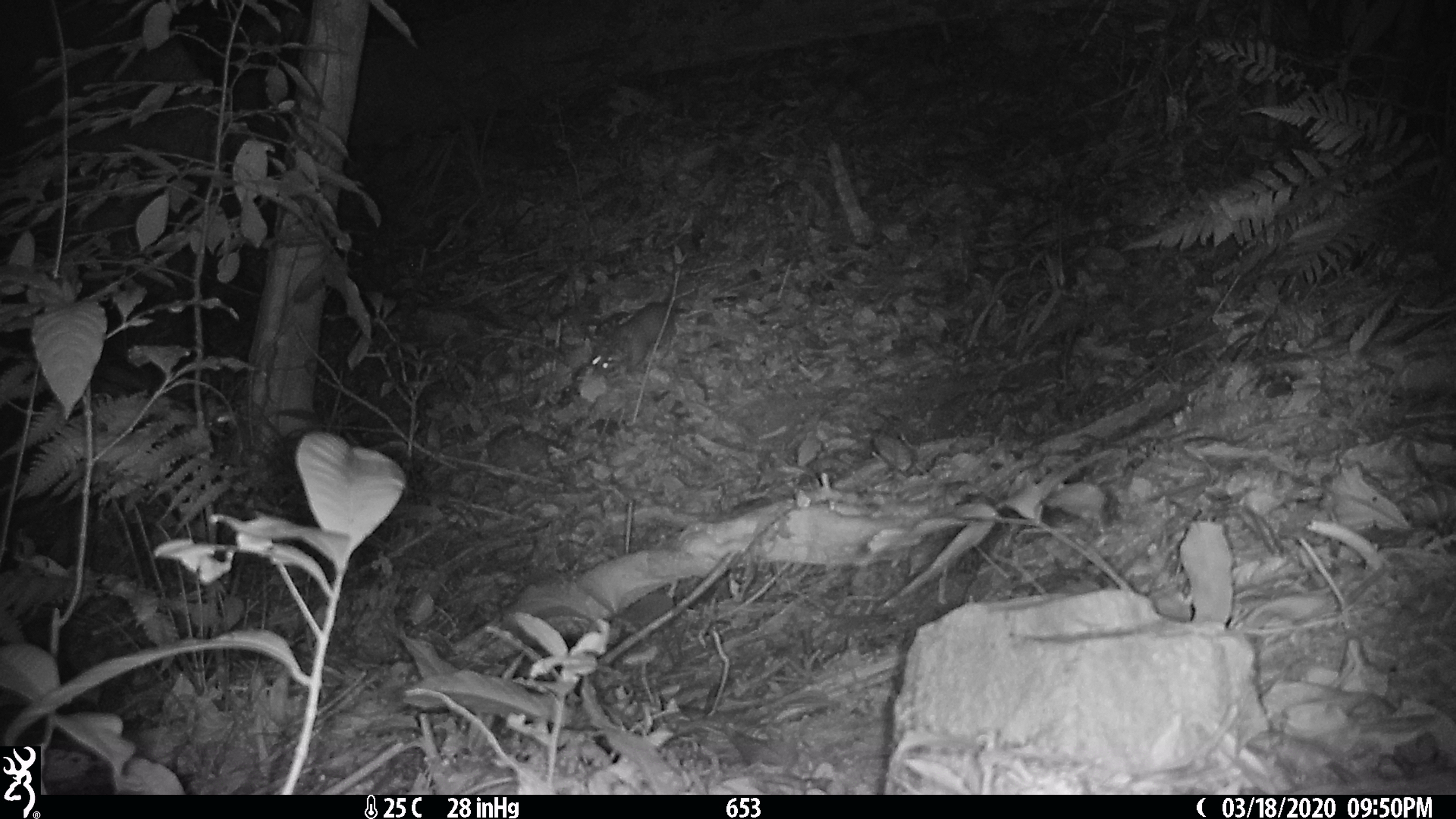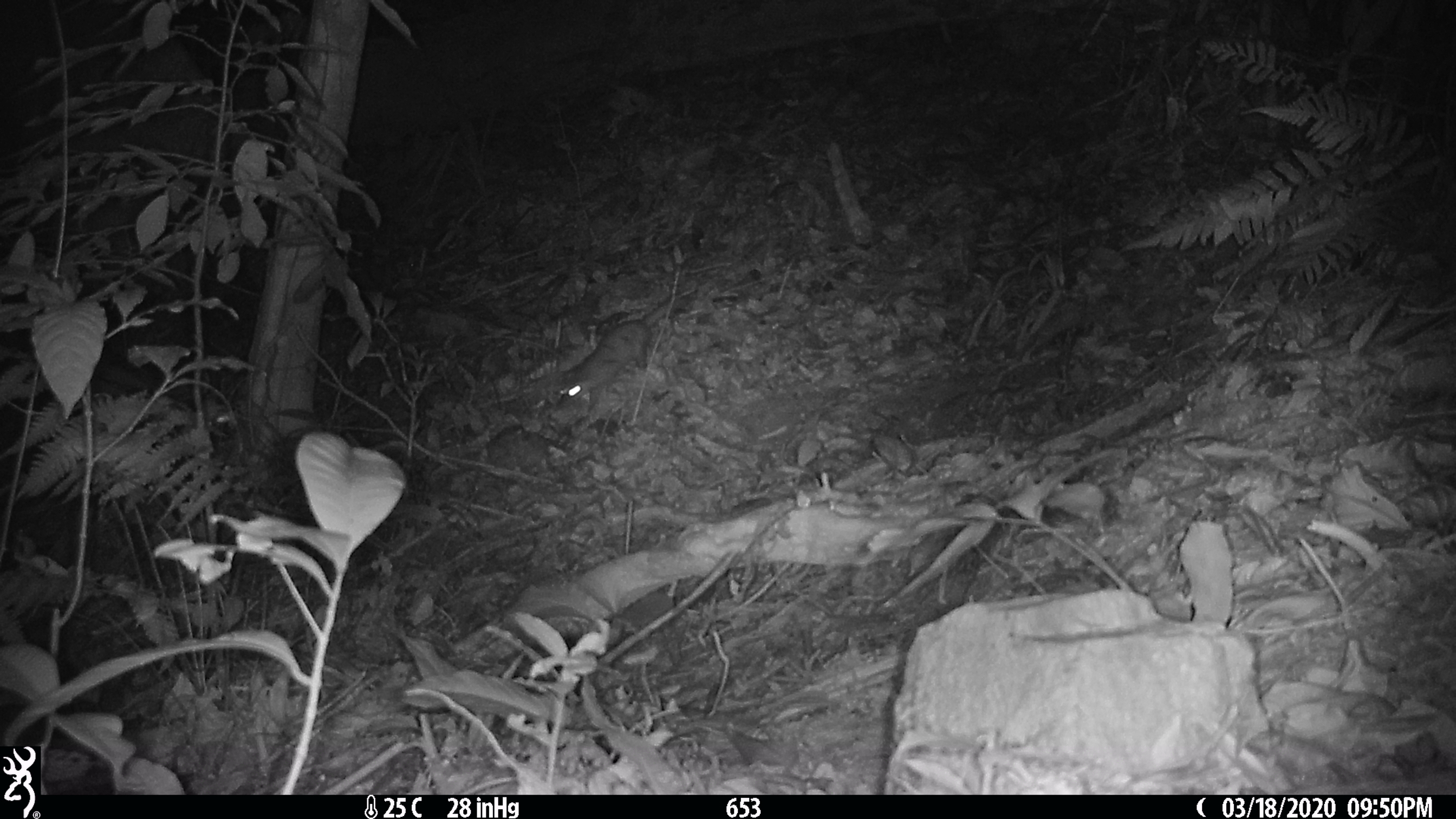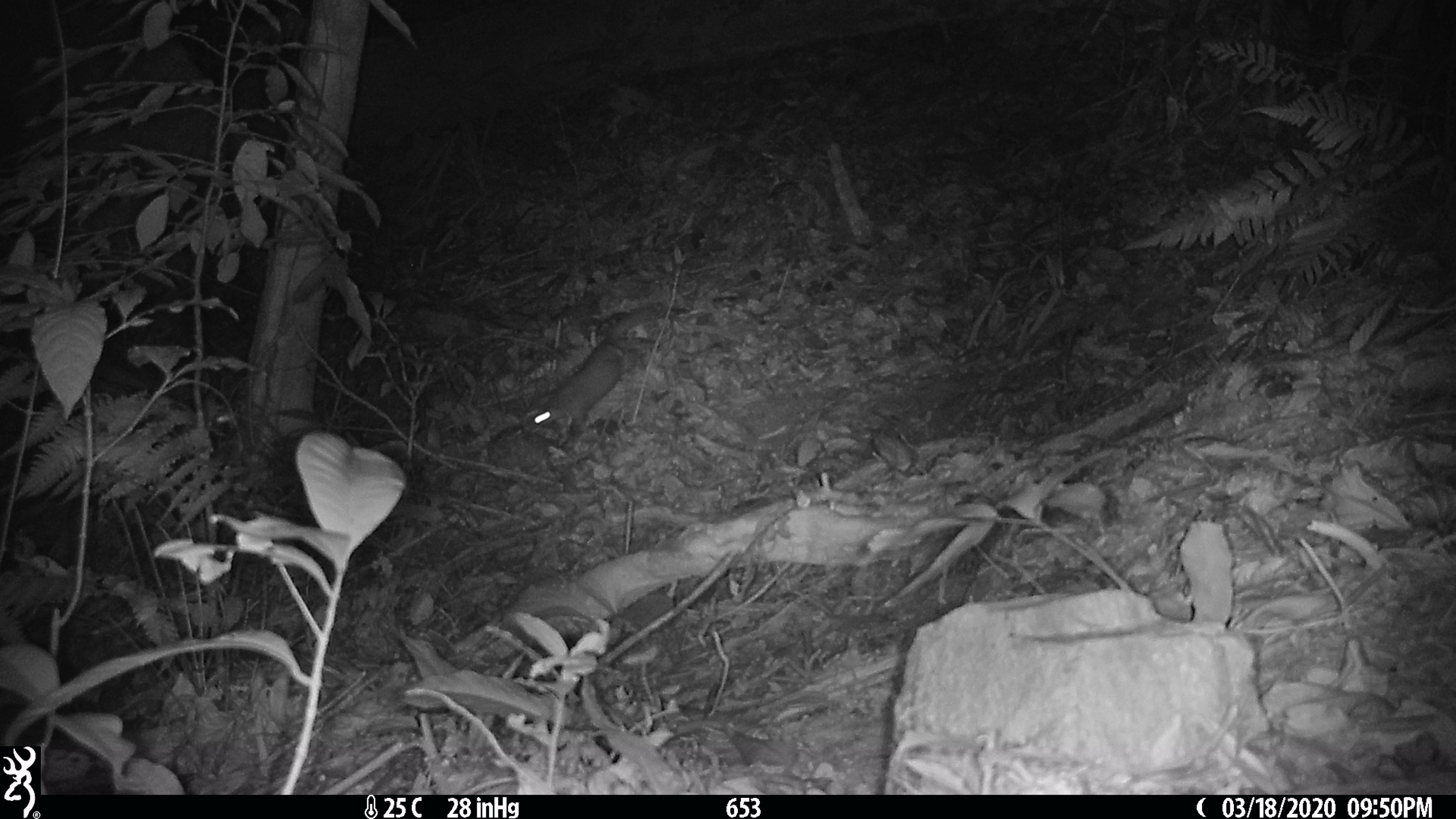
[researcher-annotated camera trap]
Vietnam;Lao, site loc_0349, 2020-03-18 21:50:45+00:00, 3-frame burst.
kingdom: Animalia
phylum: Chordata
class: Mammalia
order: Carnivora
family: Mustelidae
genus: Melogale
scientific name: Melogale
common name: ferret badger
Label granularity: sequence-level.